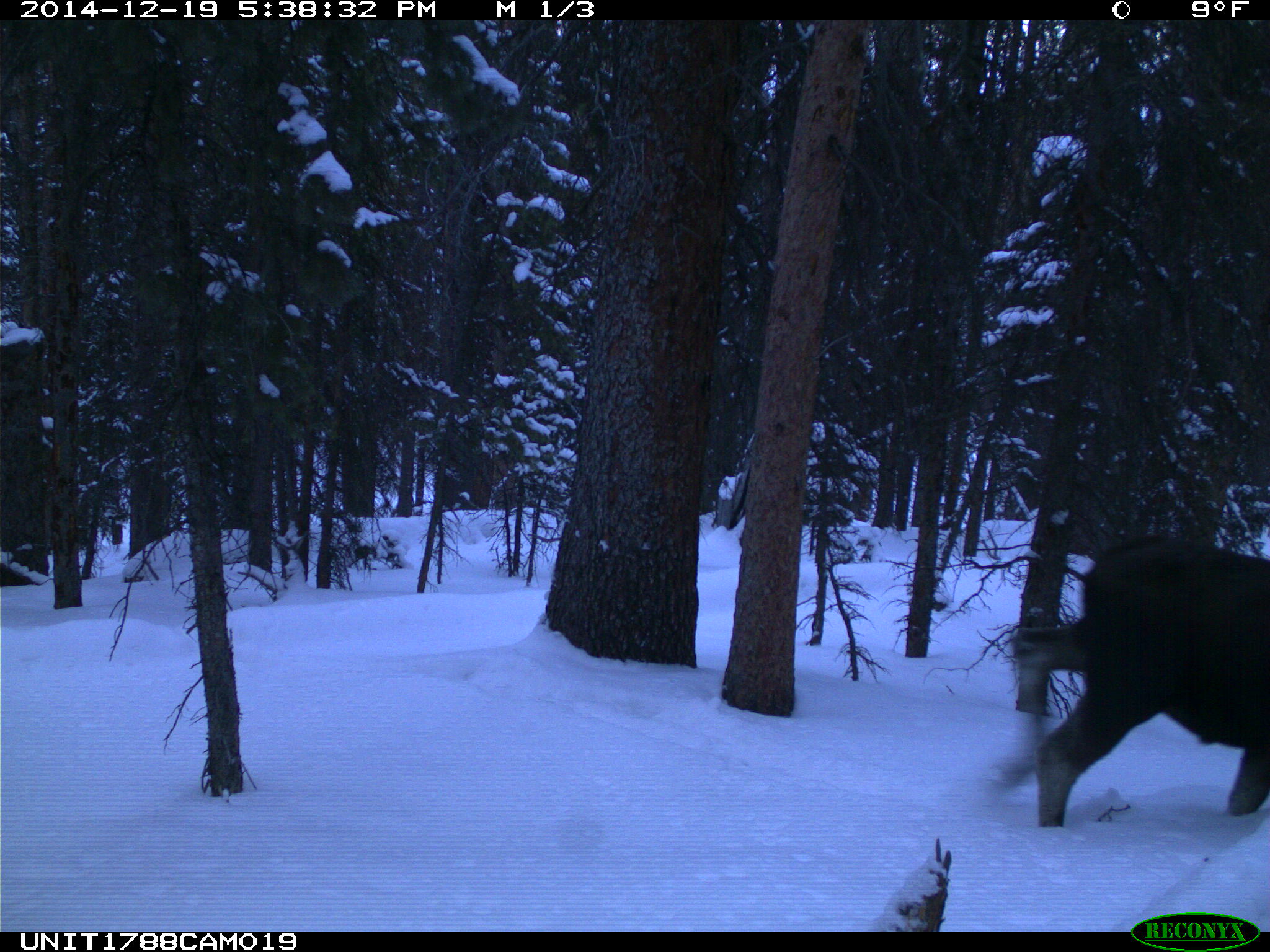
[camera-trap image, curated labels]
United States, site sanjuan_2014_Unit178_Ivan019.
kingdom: Animalia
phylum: Chordata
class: Mammalia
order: Artiodactyla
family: Cervidae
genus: Alces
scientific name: Alces alces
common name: moose